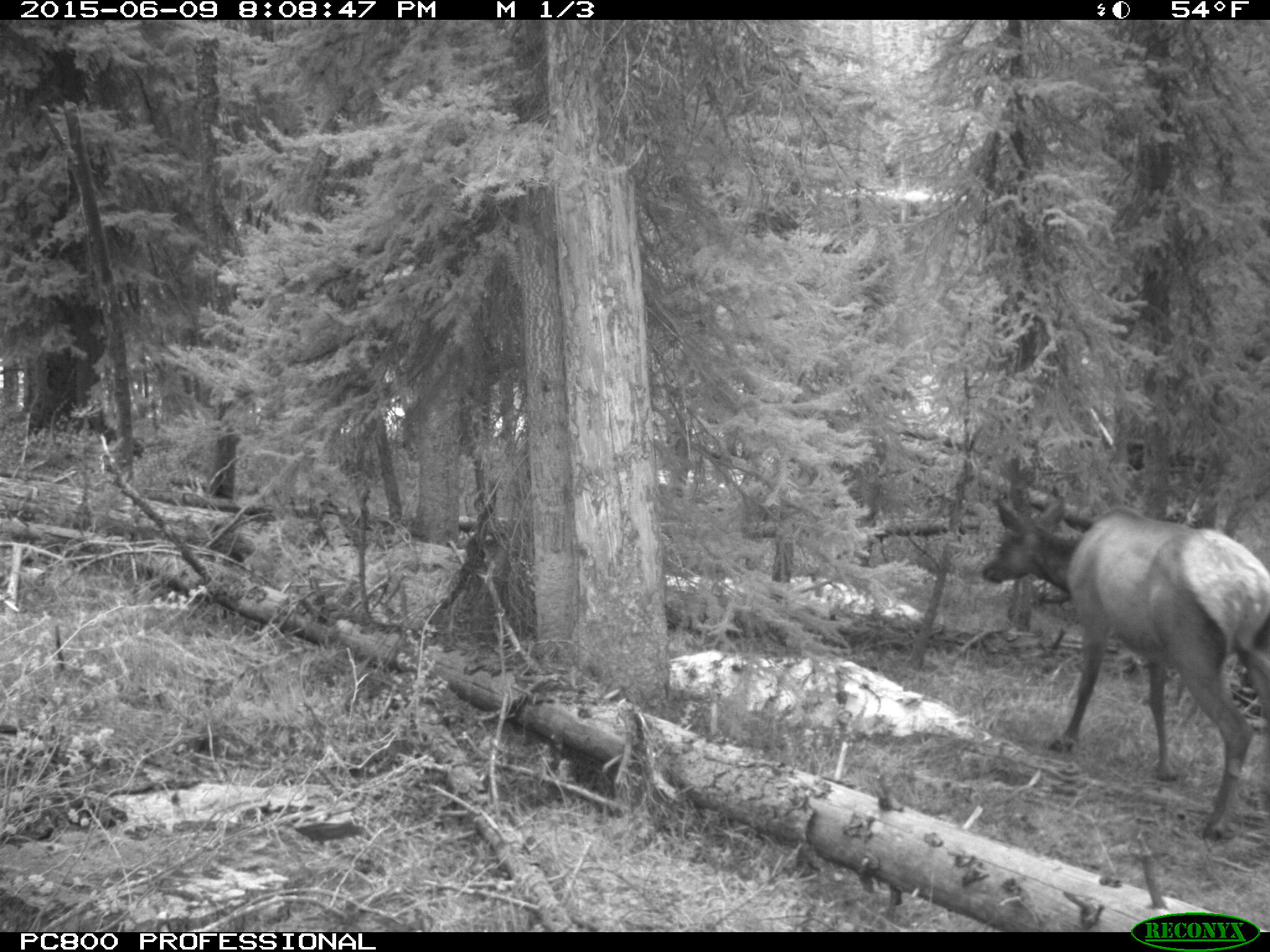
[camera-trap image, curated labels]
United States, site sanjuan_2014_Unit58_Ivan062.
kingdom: Animalia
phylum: Chordata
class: Mammalia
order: Artiodactyla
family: Cervidae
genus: Cervus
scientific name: Cervus elaphus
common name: red deer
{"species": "Cervus elaphus (red deer)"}